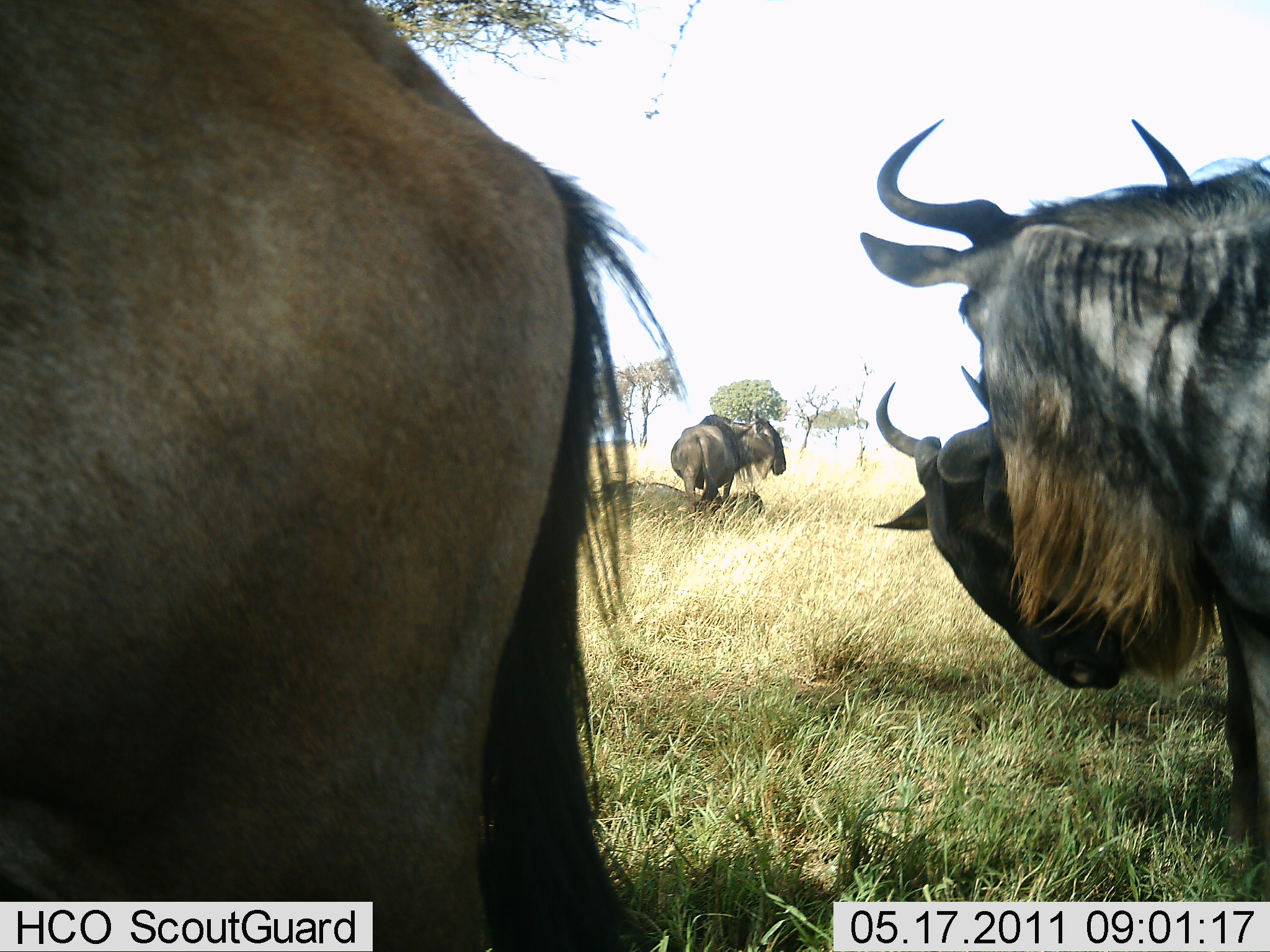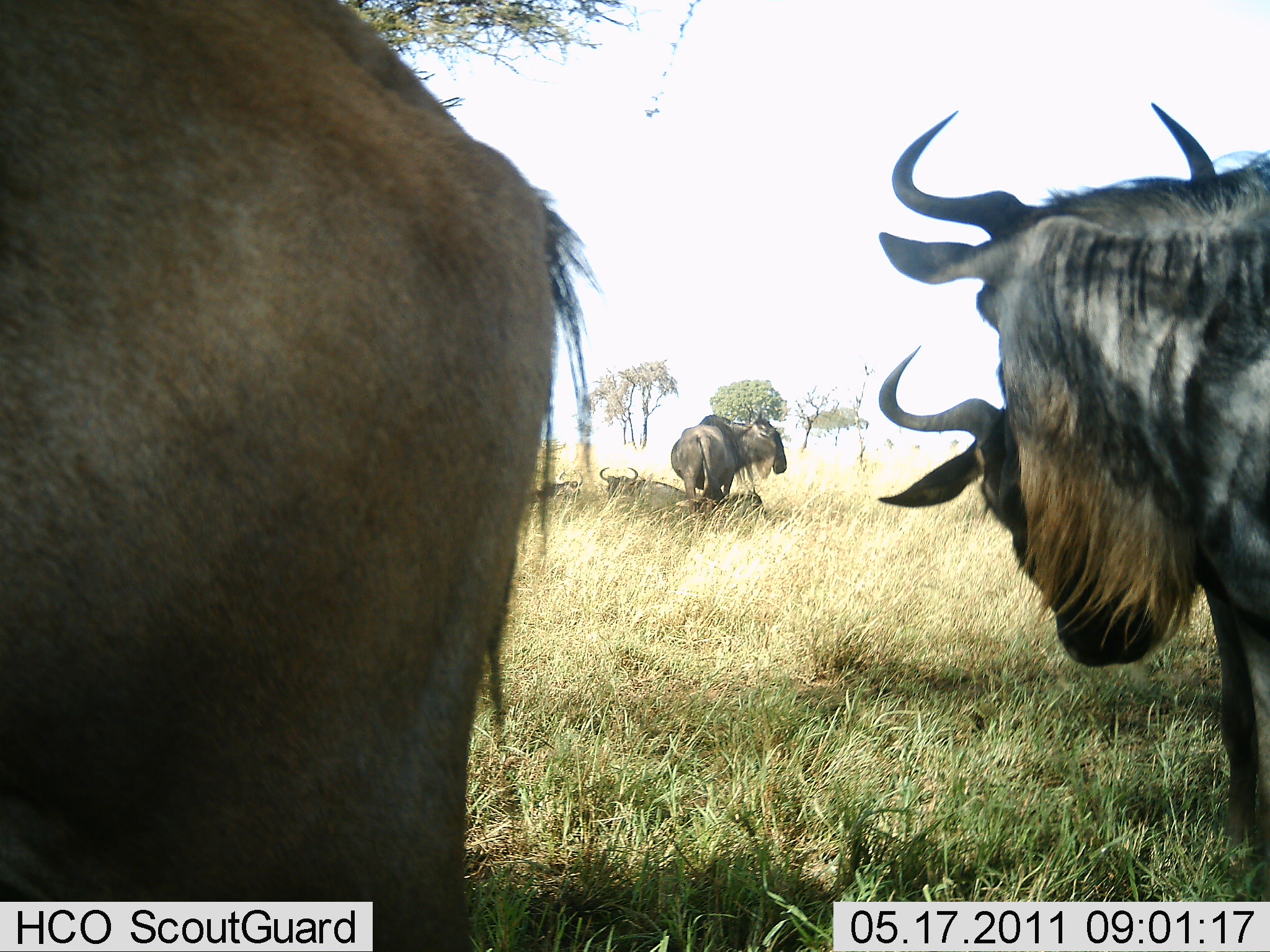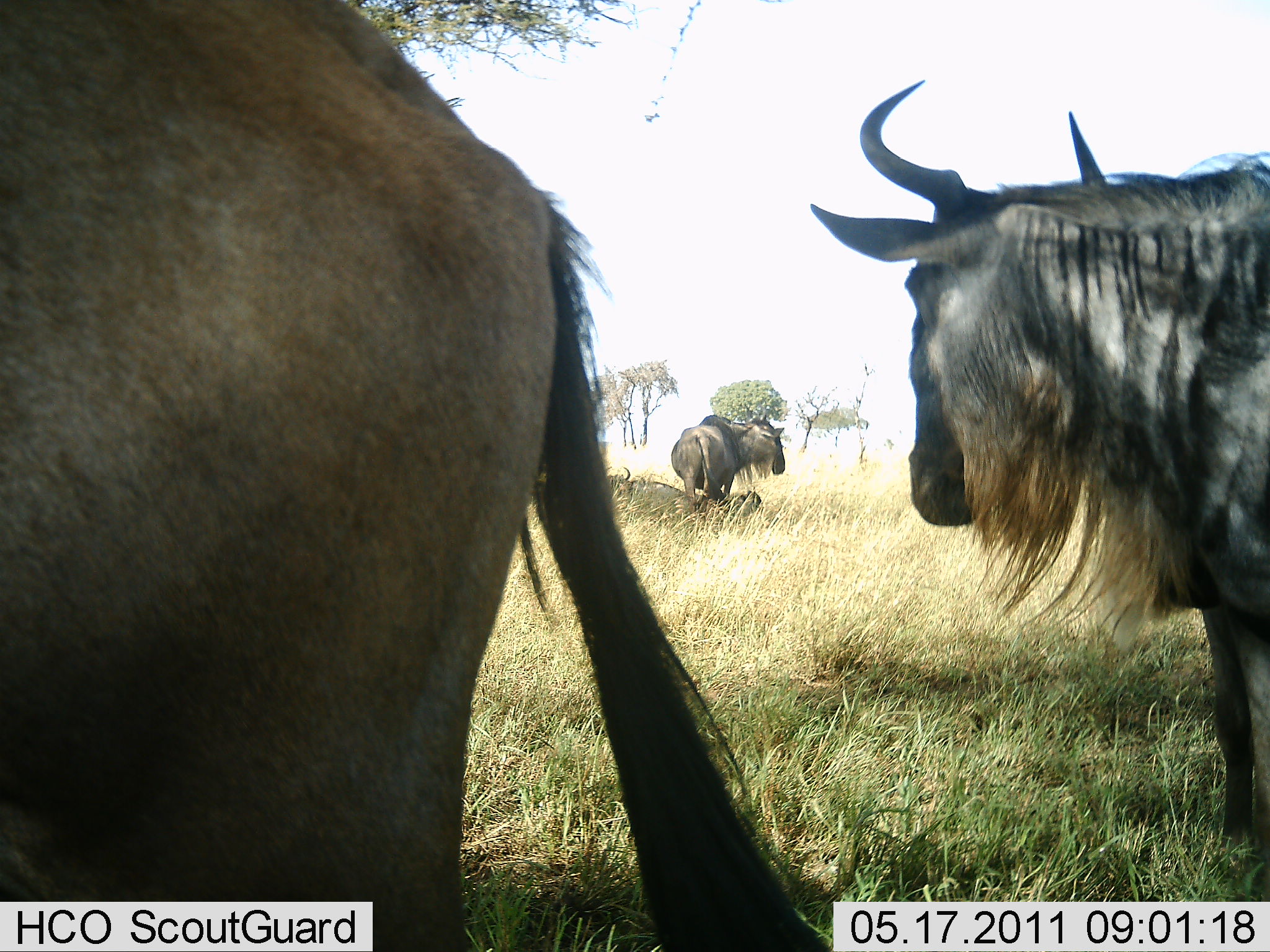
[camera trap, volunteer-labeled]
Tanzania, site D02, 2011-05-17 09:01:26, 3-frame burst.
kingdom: Animalia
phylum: Chordata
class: Mammalia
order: Artiodactyla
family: Bovidae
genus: Connochaetes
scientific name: Connochaetes taurinus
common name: blue wildebeest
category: wildebeest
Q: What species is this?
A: Wildebeest (blue wildebeest) (Connochaetes taurinus).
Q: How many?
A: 4.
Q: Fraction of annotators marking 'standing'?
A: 91%.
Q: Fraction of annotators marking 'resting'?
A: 55%.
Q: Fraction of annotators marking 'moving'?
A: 9%.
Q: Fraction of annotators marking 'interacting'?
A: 18%.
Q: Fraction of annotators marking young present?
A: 0%.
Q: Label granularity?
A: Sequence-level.